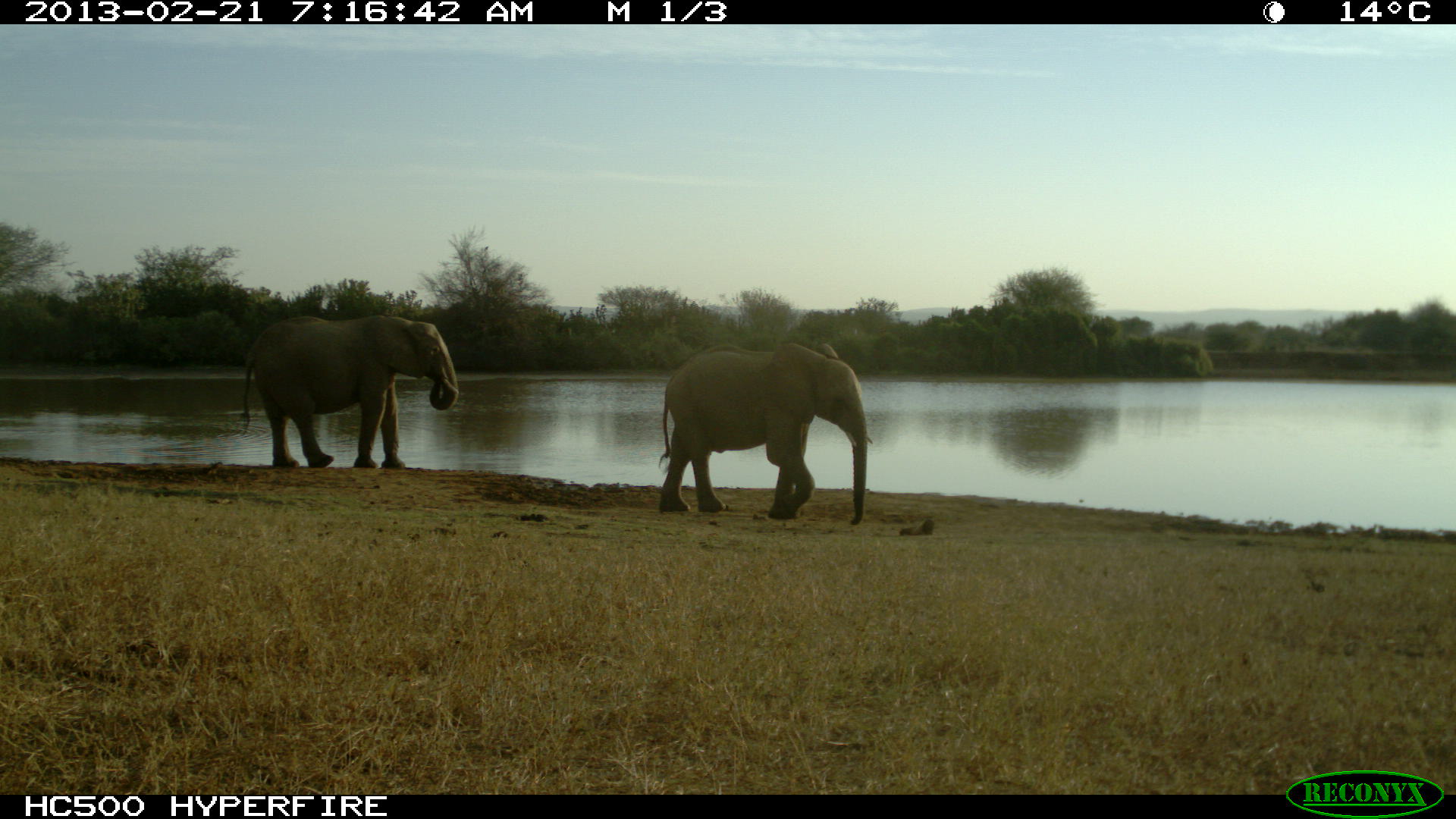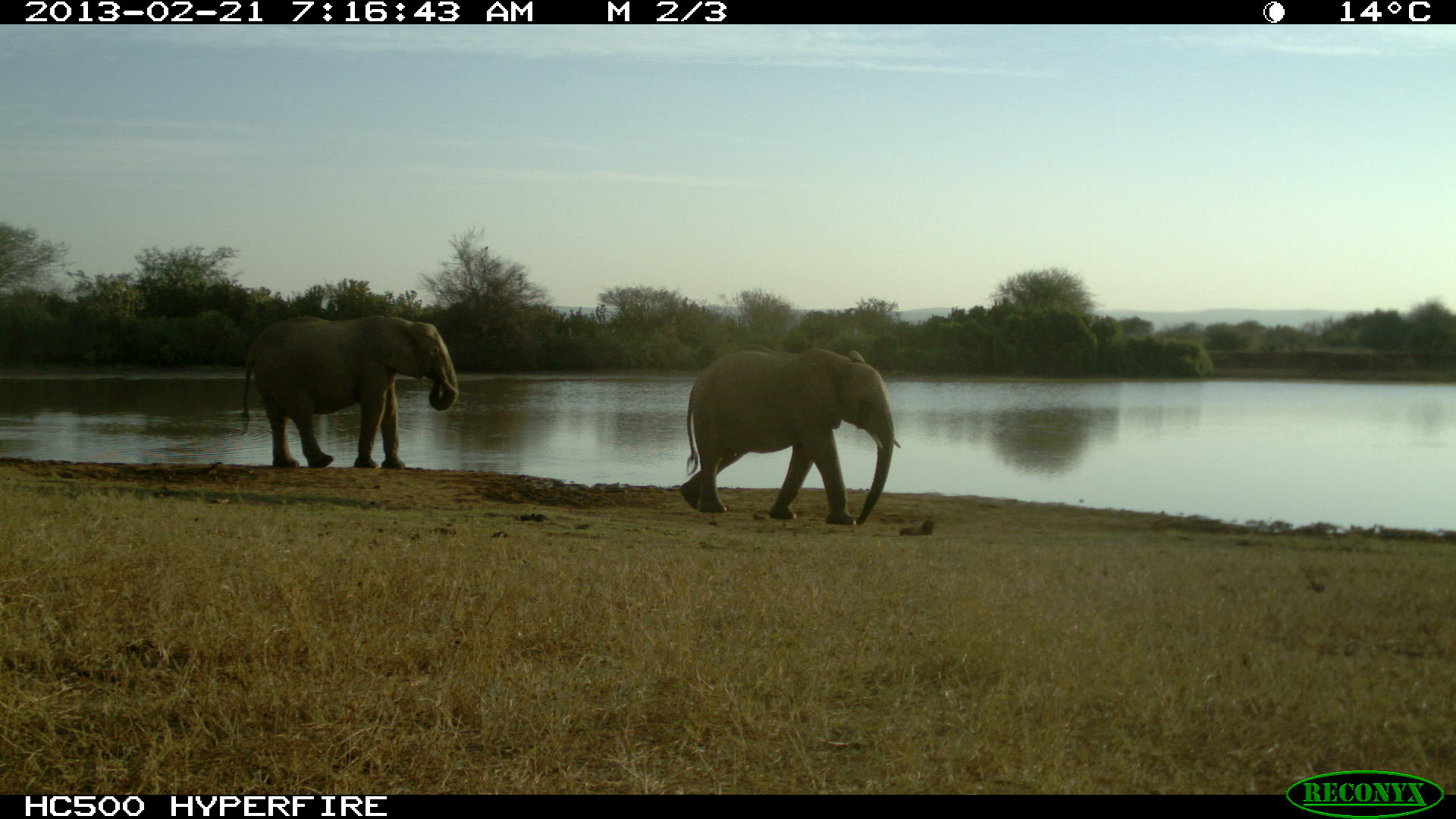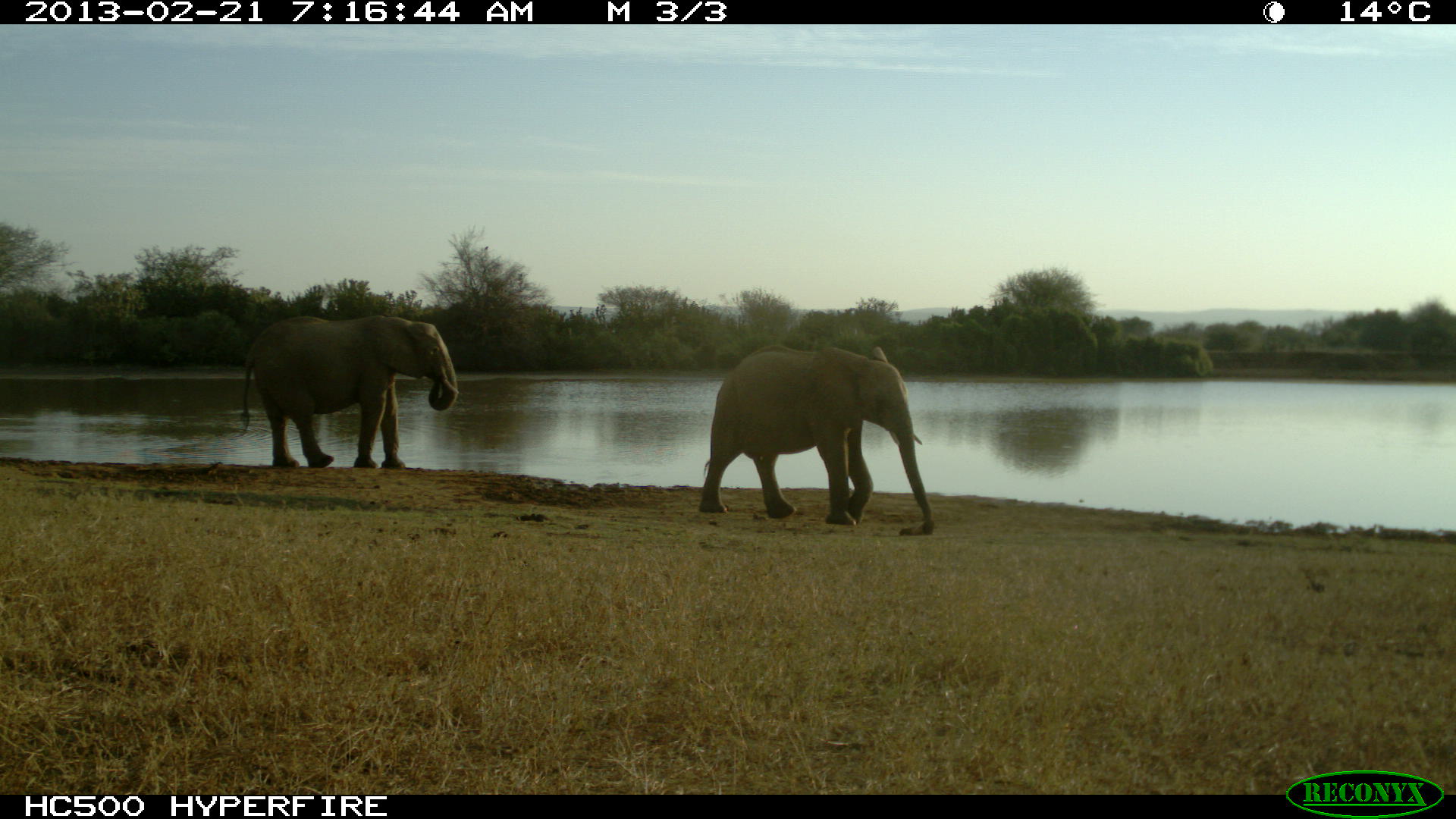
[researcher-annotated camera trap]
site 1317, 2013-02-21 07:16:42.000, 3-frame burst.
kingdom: Animalia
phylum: Chordata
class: Mammalia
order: Proboscidea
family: Elephantidae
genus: Loxodonta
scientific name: Loxodonta africana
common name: african bush elephant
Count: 2.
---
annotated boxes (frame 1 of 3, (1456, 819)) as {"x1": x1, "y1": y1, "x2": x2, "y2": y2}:
loxodonta africana: {"x1": 652, "y1": 342, "x2": 874, "y2": 525}; {"x1": 238, "y1": 314, "x2": 458, "y2": 469}